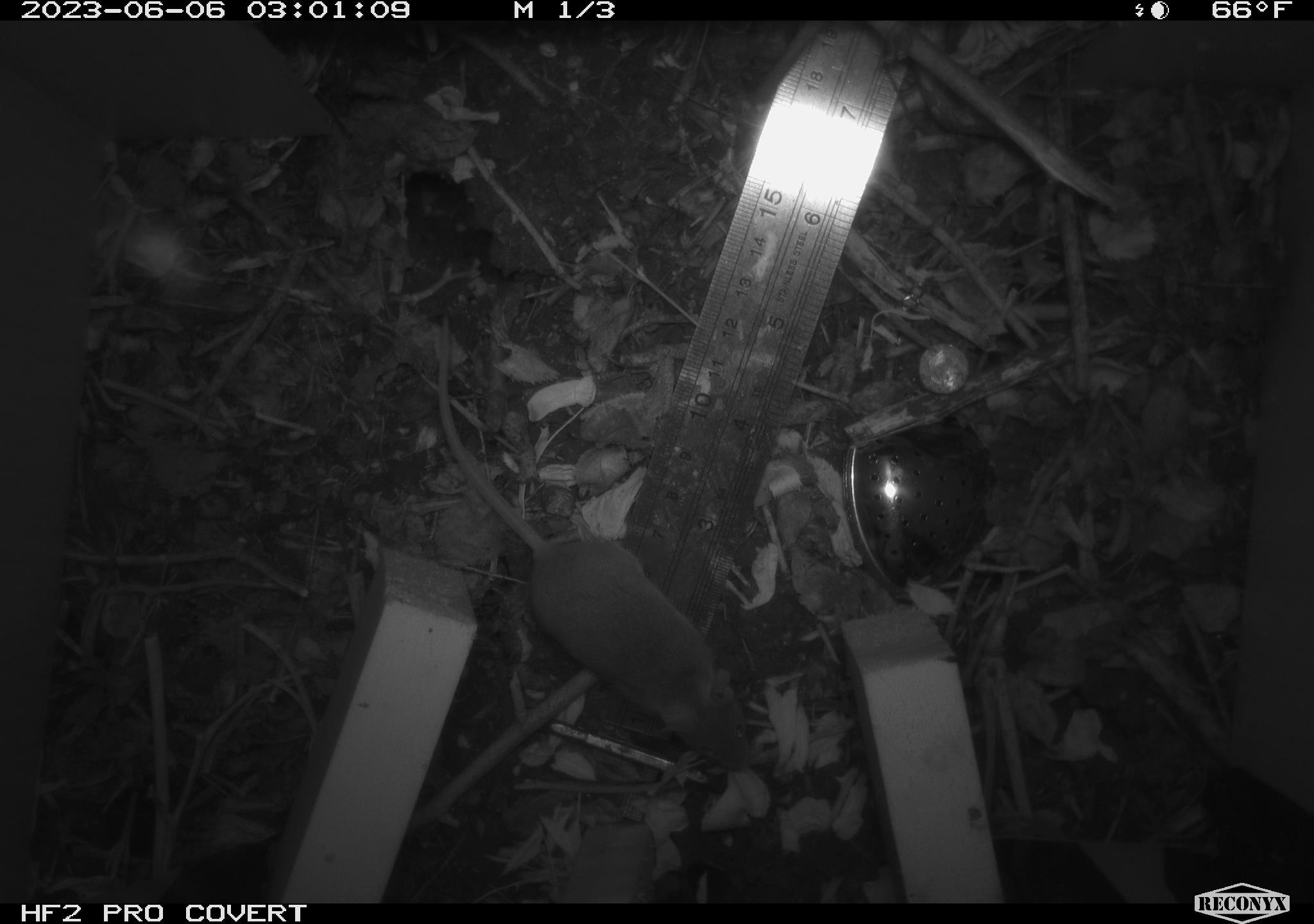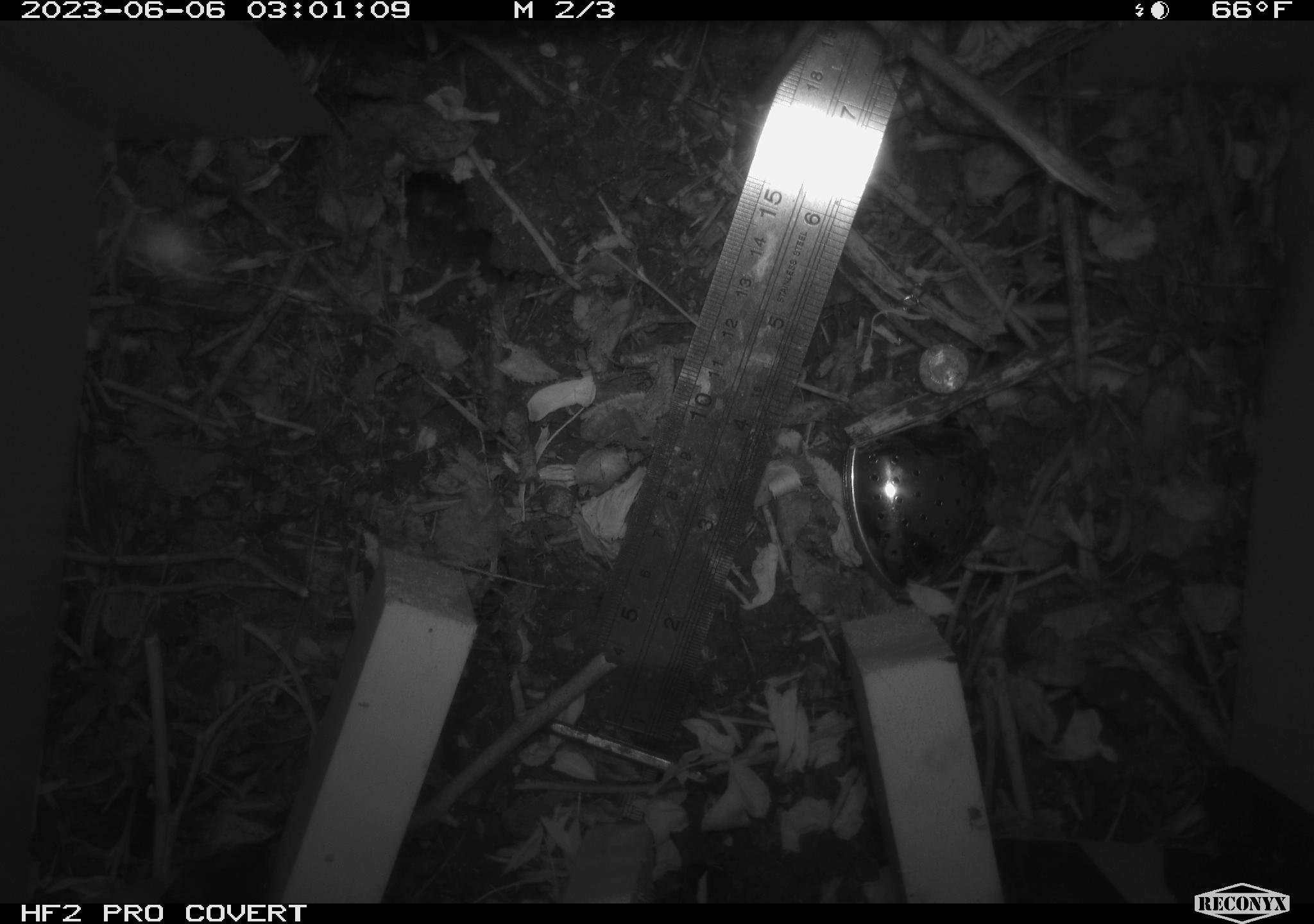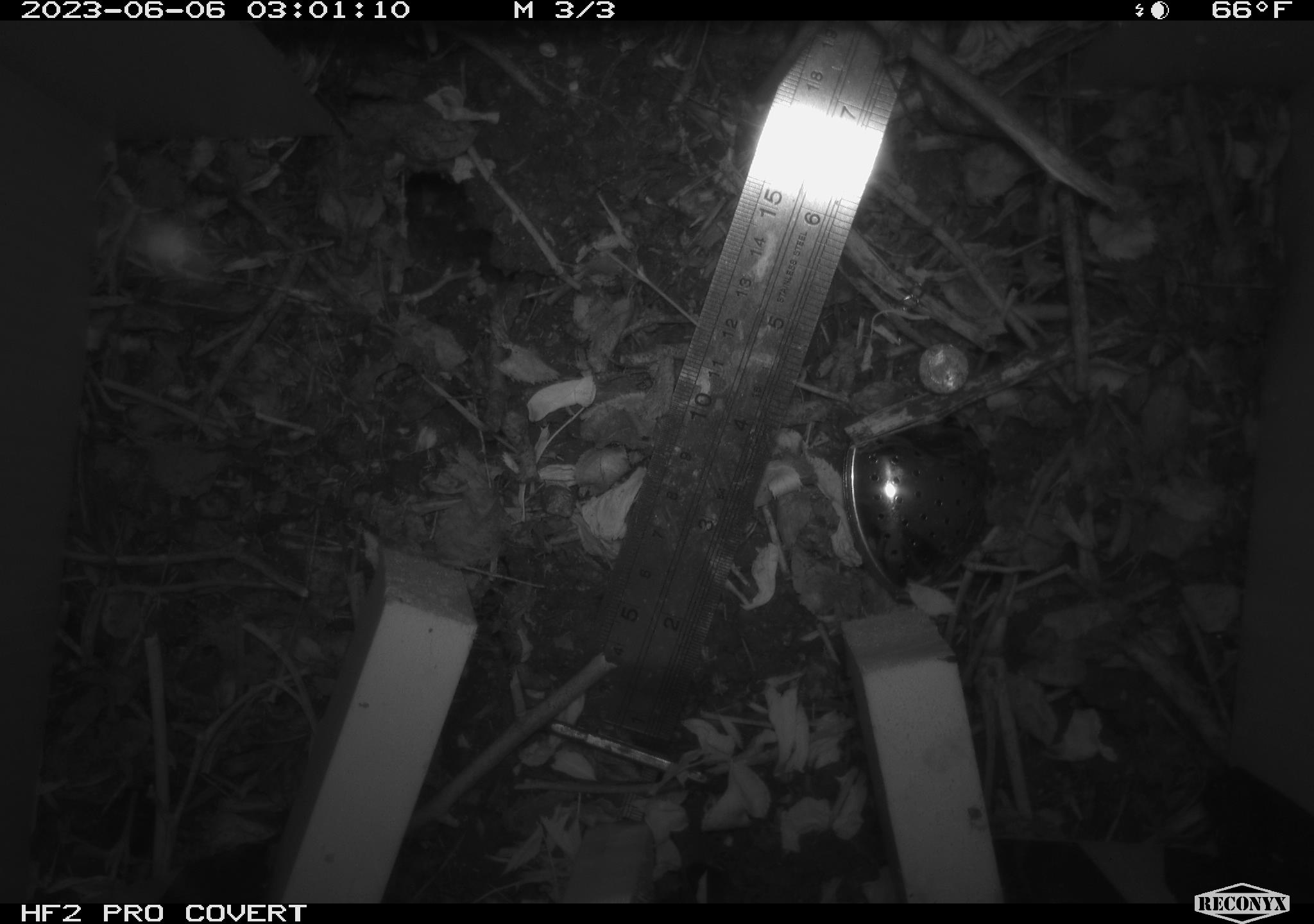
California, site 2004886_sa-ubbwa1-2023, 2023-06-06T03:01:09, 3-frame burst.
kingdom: Animalia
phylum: Chordata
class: Mammalia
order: Rodentia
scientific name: Rodentia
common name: rodent